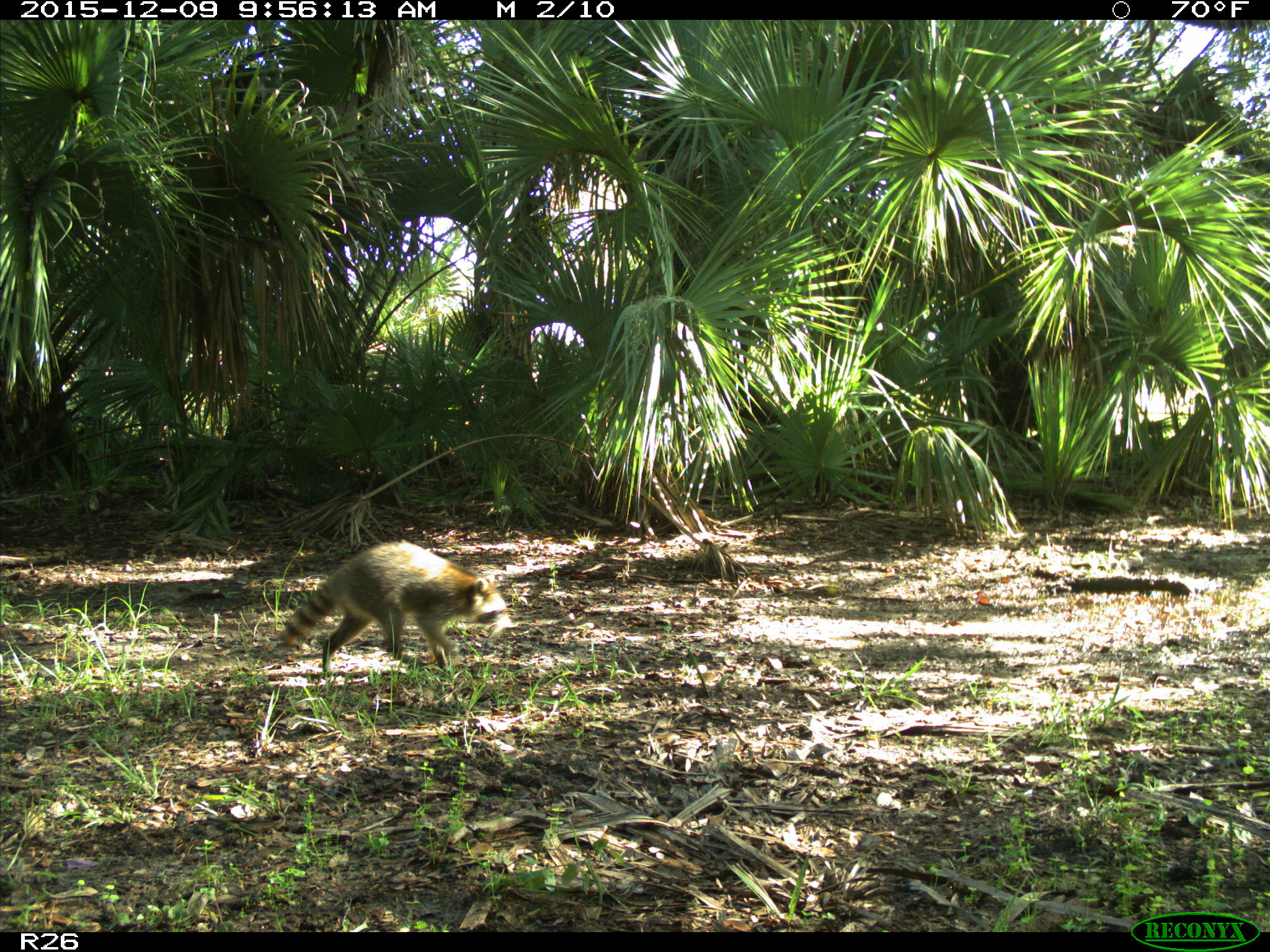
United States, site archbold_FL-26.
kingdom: Animalia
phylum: Chordata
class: Mammalia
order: Carnivora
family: Procyonidae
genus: Procyon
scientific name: Procyon lotor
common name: common raccoon